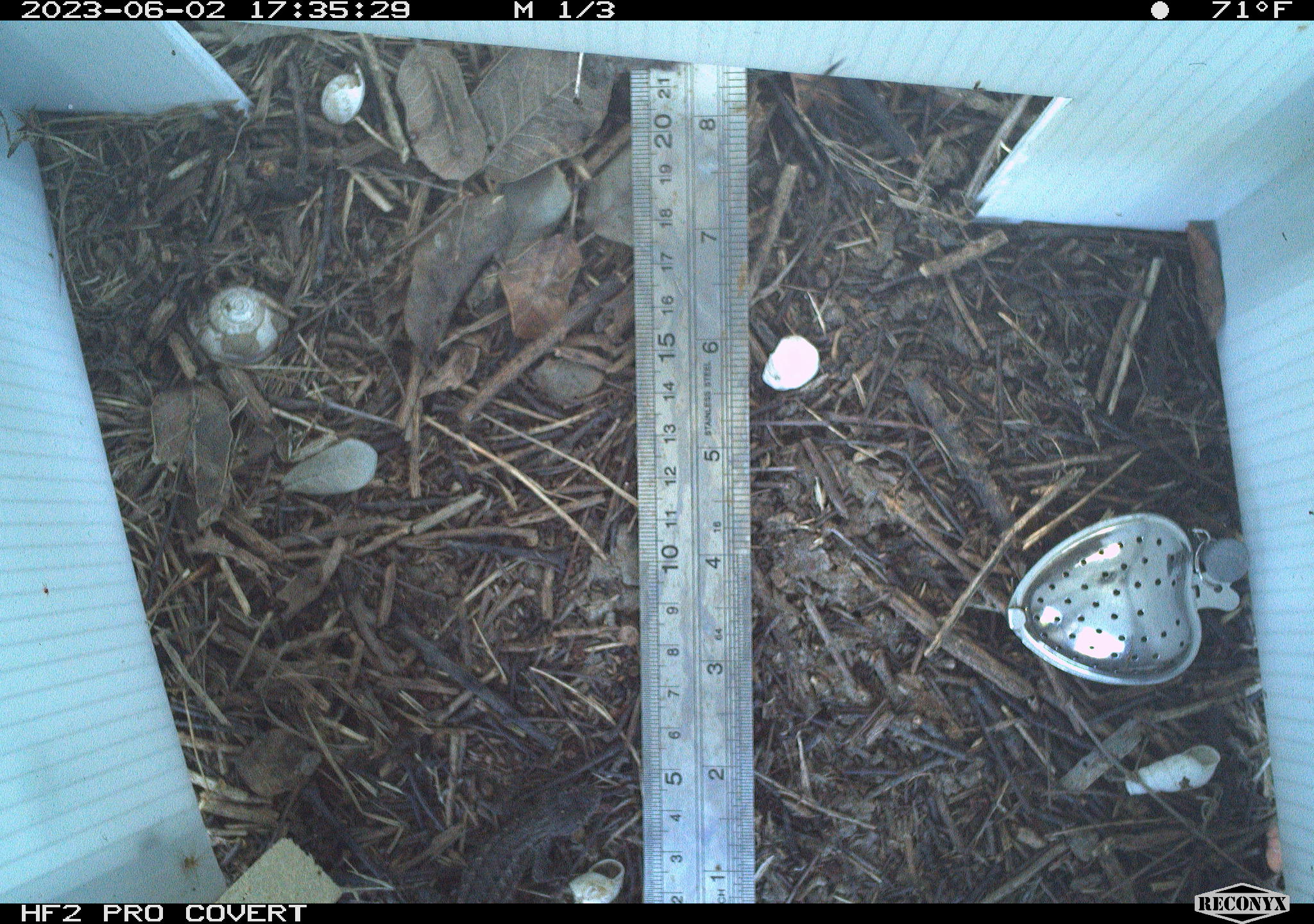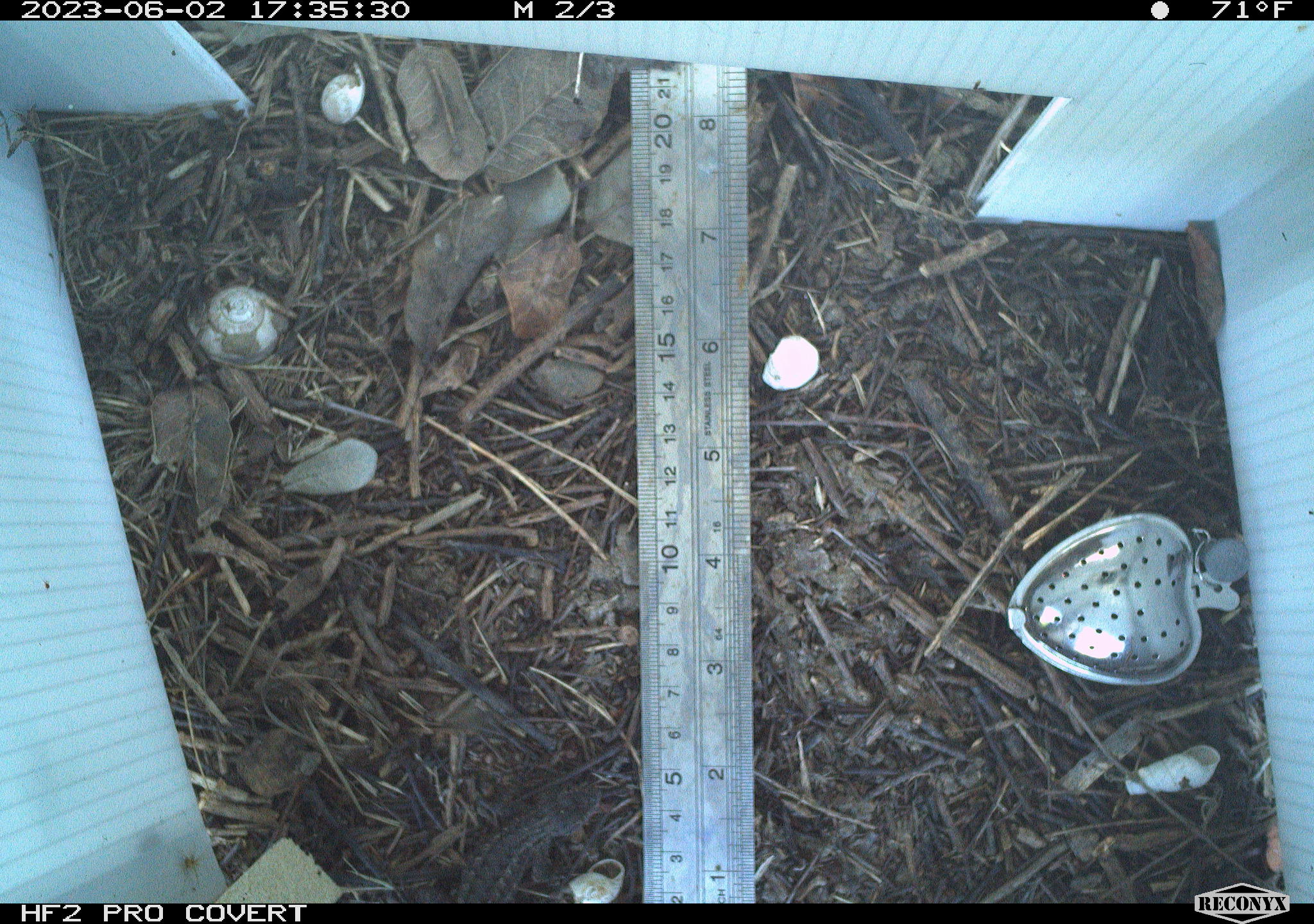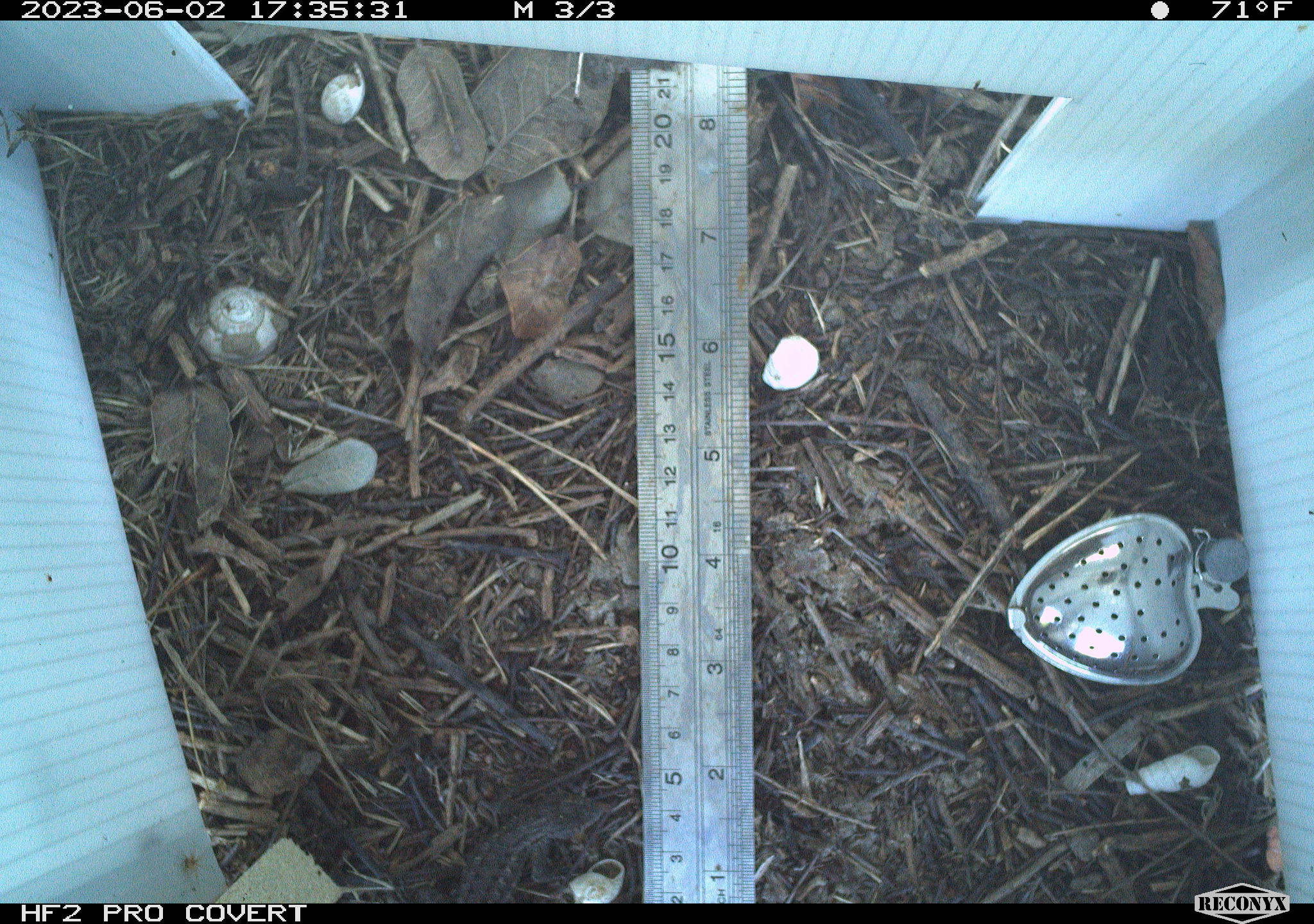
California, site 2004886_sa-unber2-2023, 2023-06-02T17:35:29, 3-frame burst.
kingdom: Animalia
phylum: Chordata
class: Reptilia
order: Squamata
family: Phrynosomatidae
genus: Sceloporus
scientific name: Sceloporus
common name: spiny lizards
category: sceloporus species